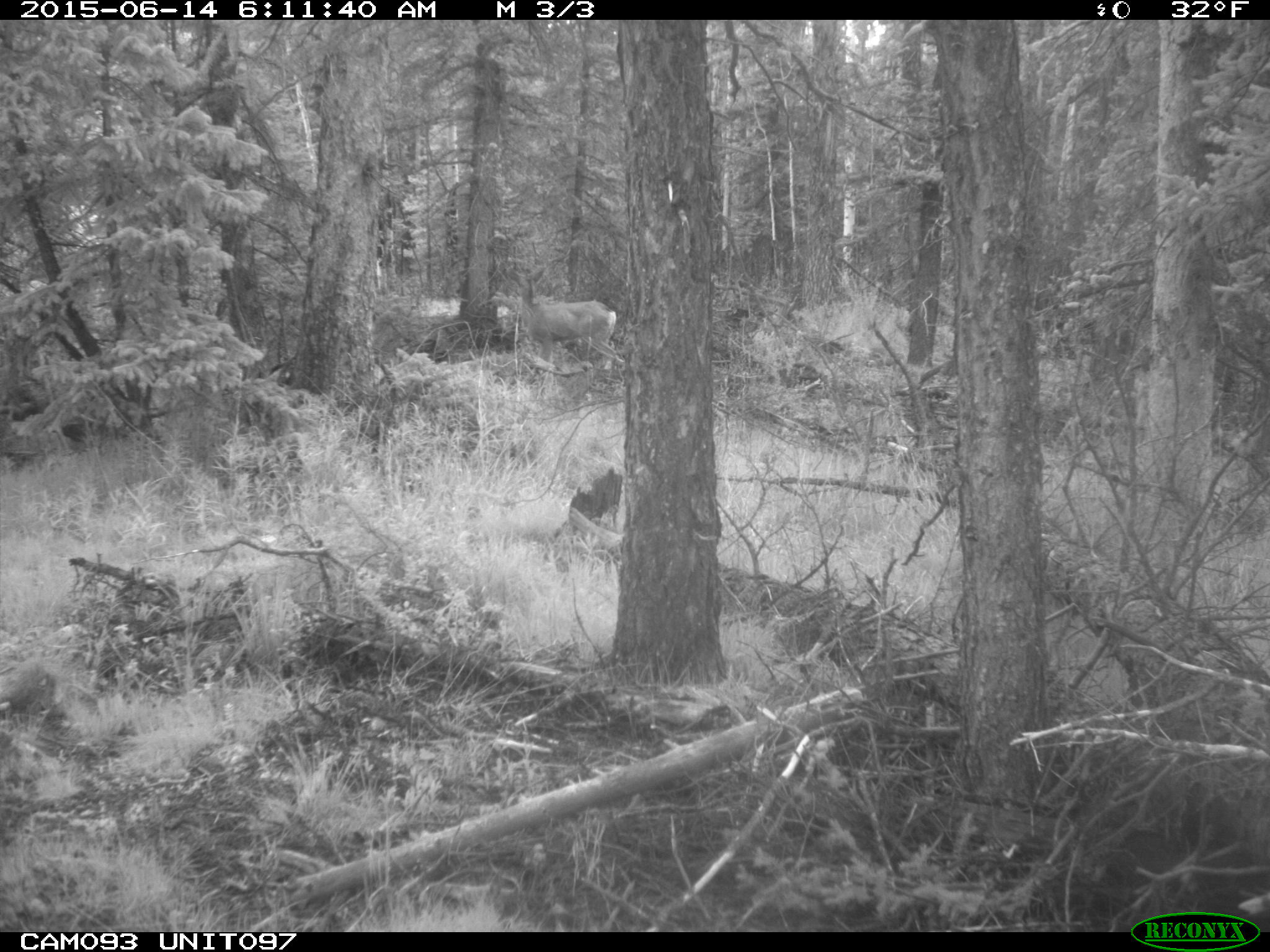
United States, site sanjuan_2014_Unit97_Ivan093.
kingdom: Animalia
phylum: Chordata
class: Mammalia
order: Artiodactyla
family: Cervidae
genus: Odocoileus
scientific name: Odocoileus hemionus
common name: mule deer